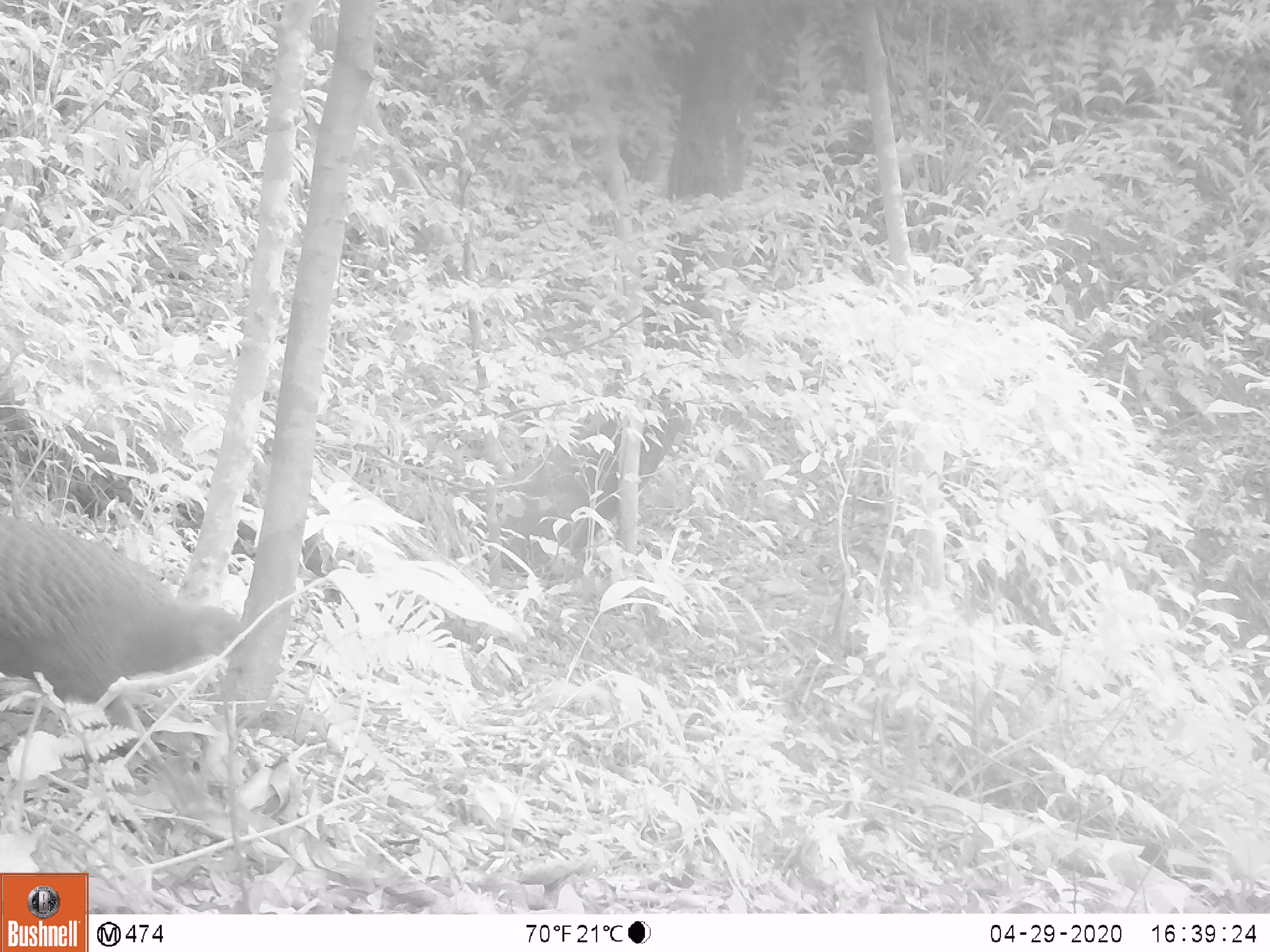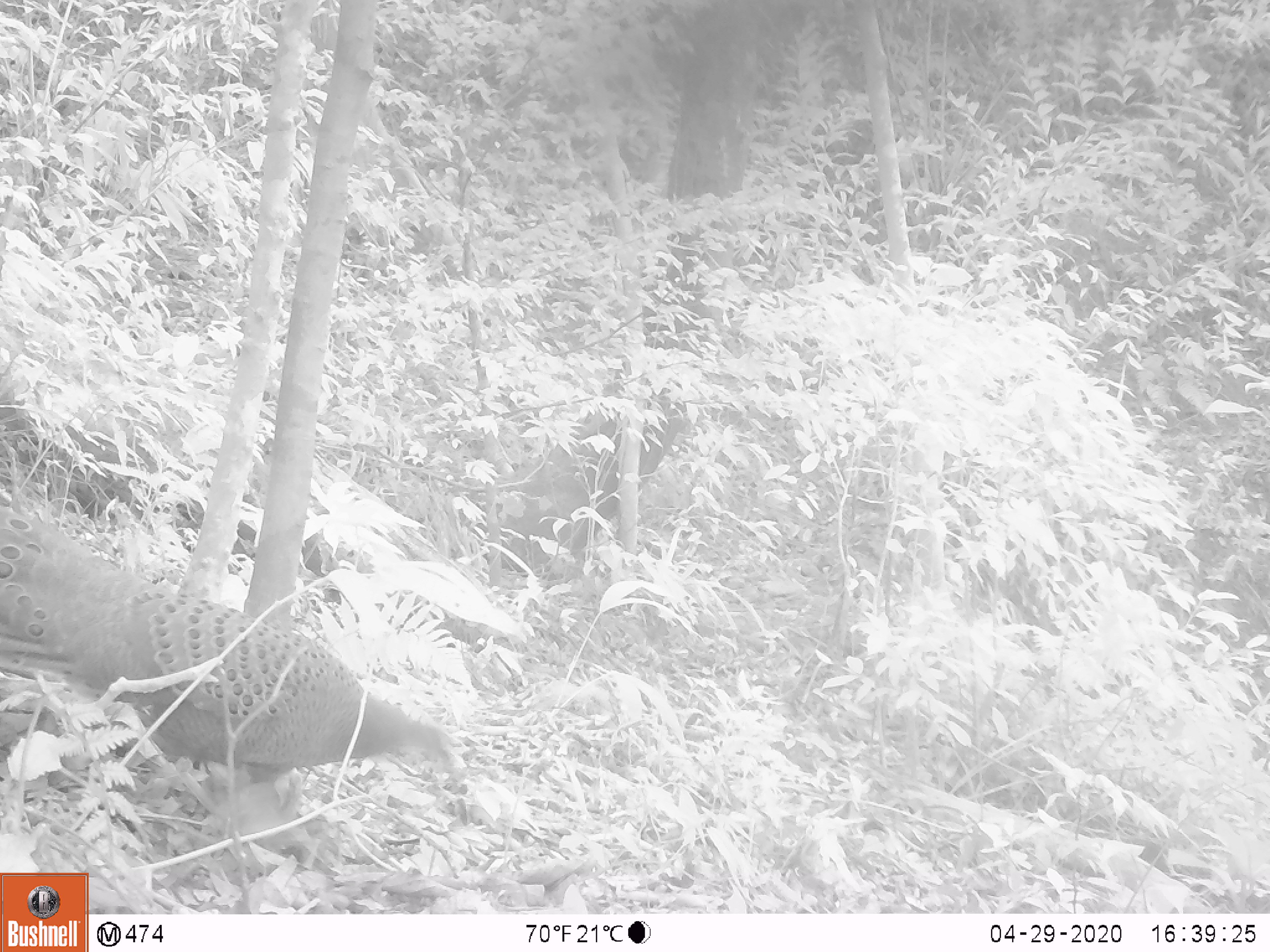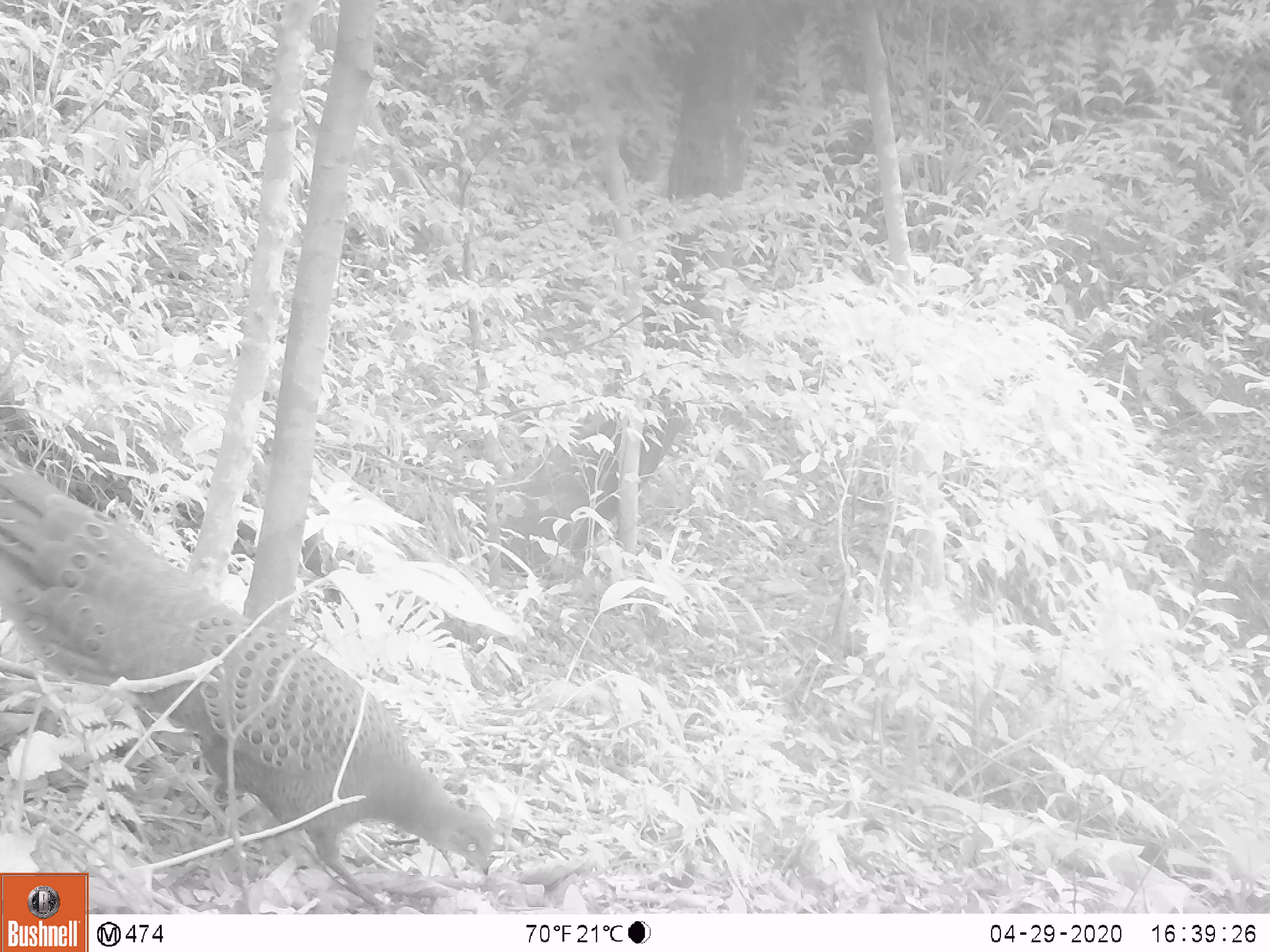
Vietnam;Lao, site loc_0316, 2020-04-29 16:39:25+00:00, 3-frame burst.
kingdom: Animalia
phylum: Chordata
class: Aves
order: Galliformes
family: Phasianidae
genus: Polyplectron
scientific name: Polyplectron bicalcaratum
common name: gray peacock-pheasant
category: grey peacock pheasant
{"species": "grey peacock pheasant (gray peacock-pheasant) (Polyplectron bicalcaratum)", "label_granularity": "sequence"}